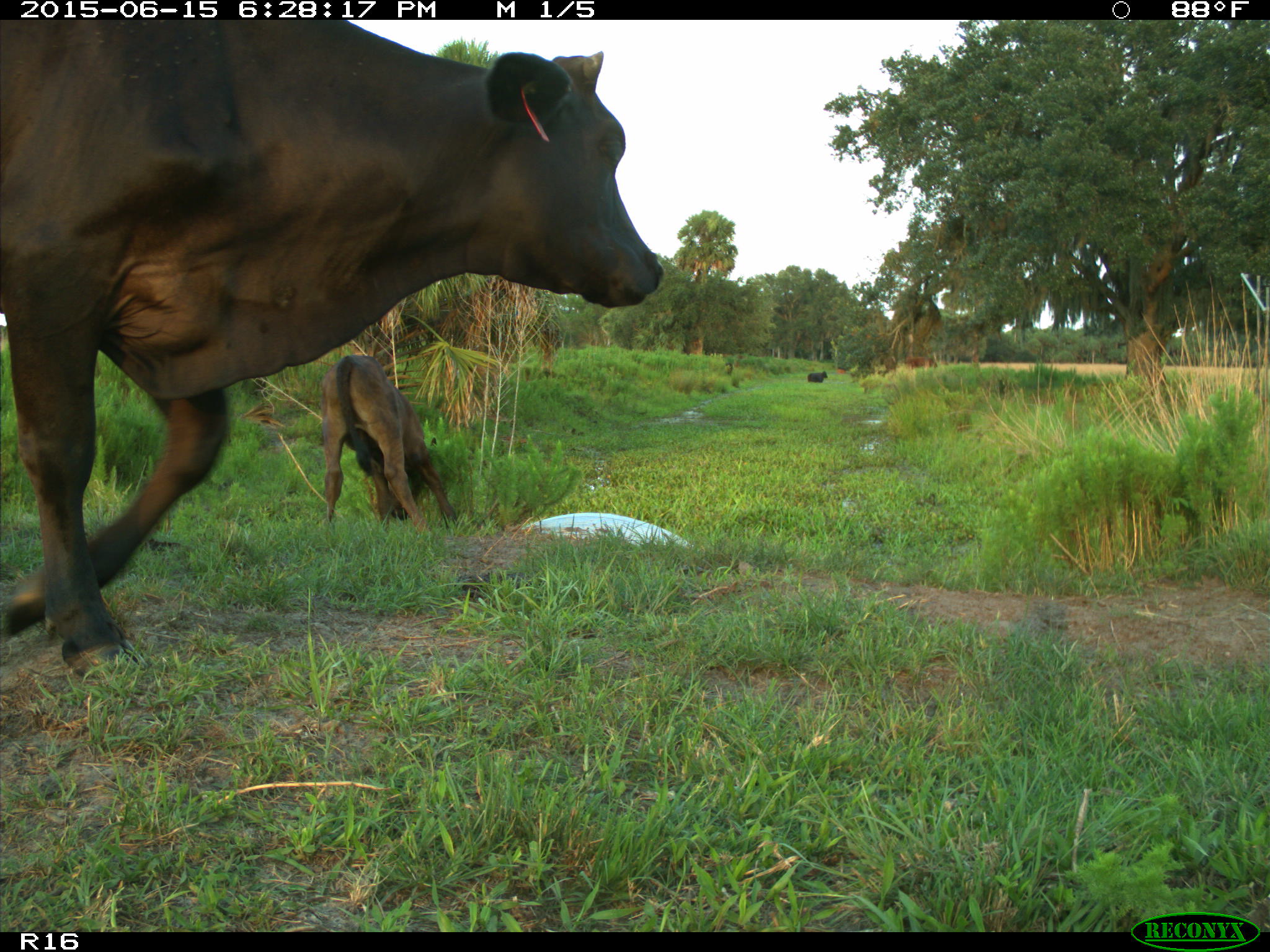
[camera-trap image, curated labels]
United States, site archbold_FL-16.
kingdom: Animalia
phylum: Chordata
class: Mammalia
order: Artiodactyla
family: Bovidae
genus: Bos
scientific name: Bos taurus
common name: domestic cow